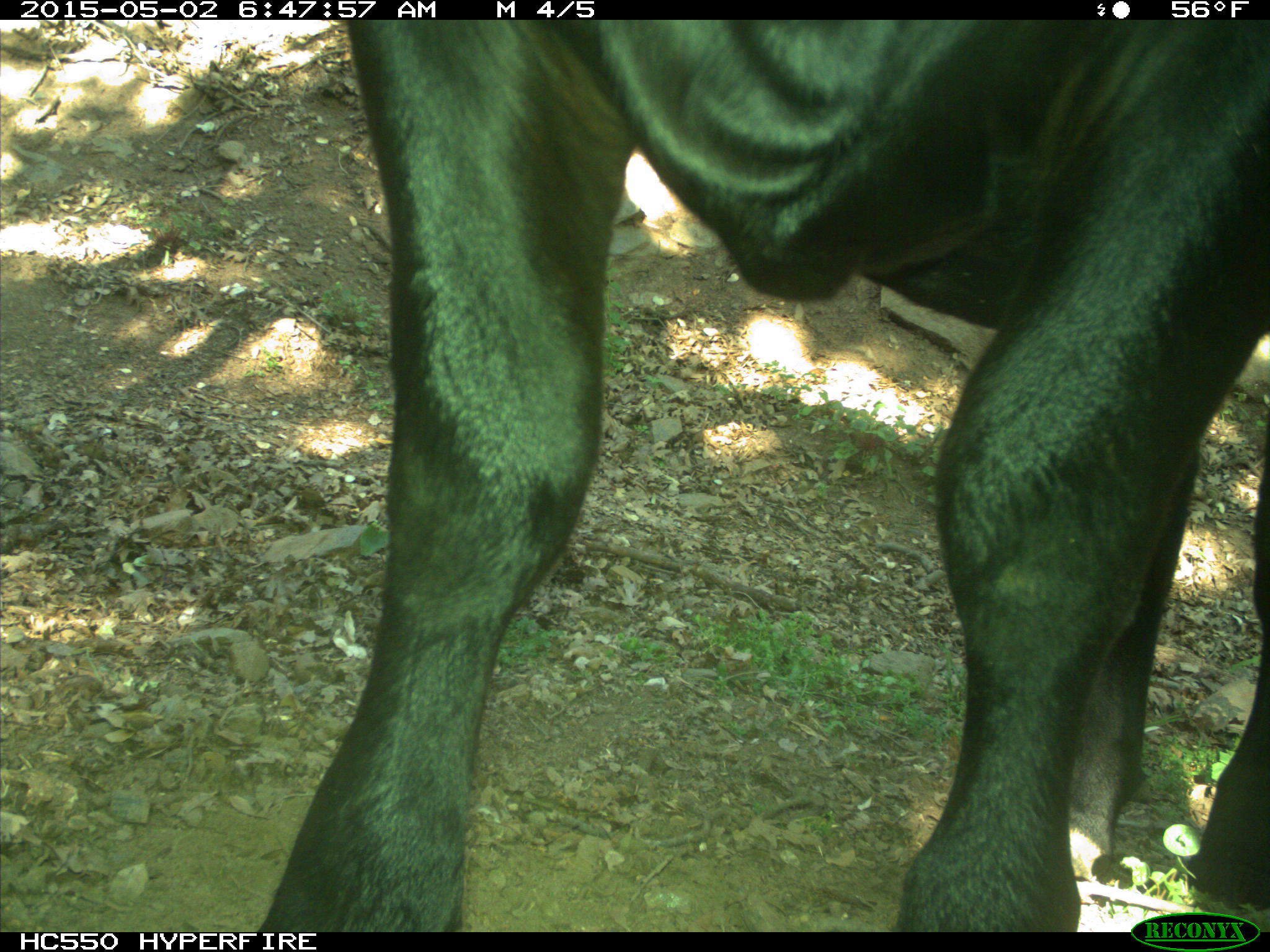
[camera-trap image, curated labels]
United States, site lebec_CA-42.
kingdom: Animalia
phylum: Chordata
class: Mammalia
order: Artiodactyla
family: Bovidae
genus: Bos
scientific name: Bos taurus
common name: domestic cow